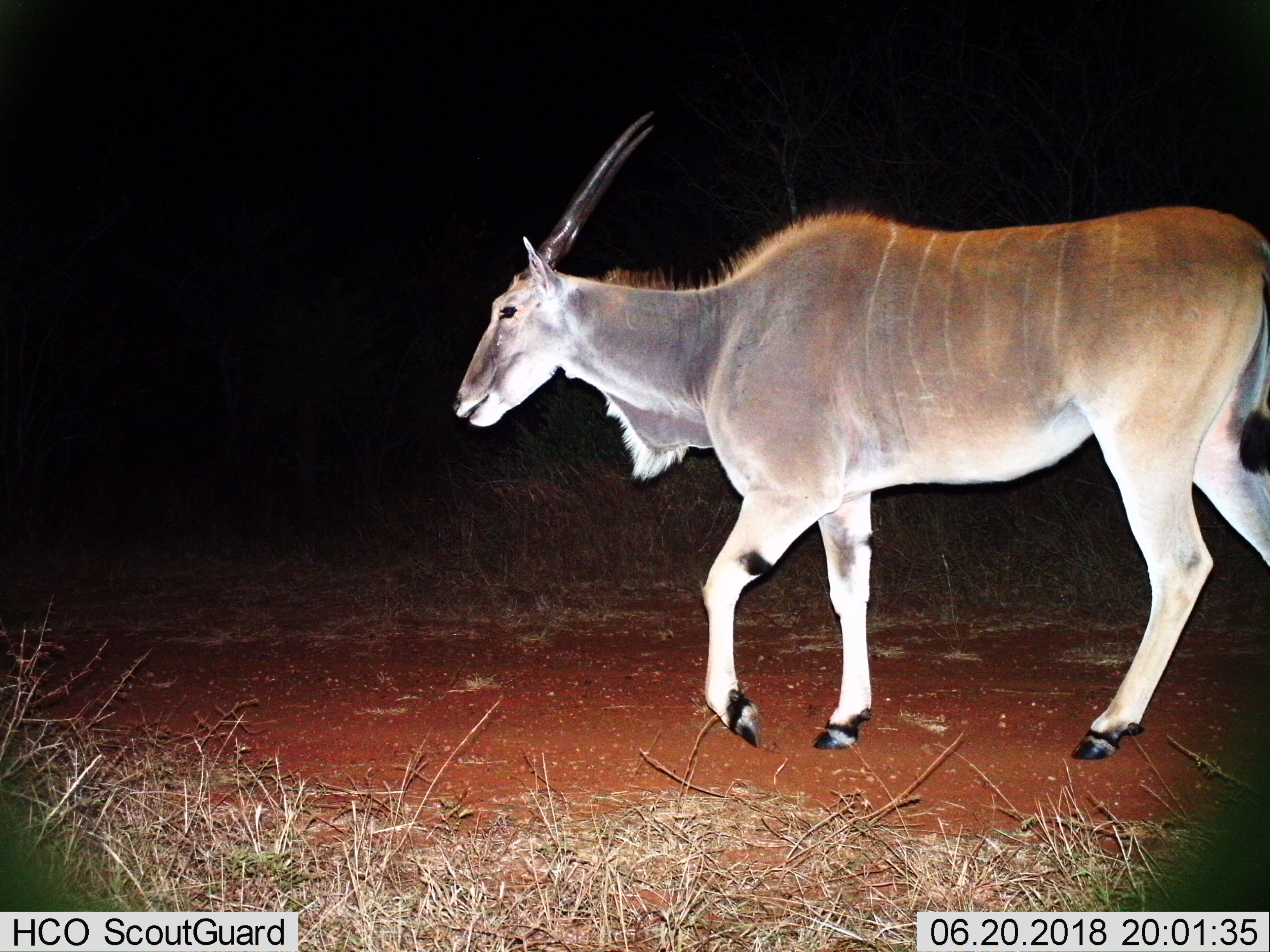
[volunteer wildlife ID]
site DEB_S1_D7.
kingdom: Animalia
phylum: Chordata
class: Mammalia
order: Artiodactyla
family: Bovidae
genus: Tragelaphus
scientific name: Tragelaphus oryx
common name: eland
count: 1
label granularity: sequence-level